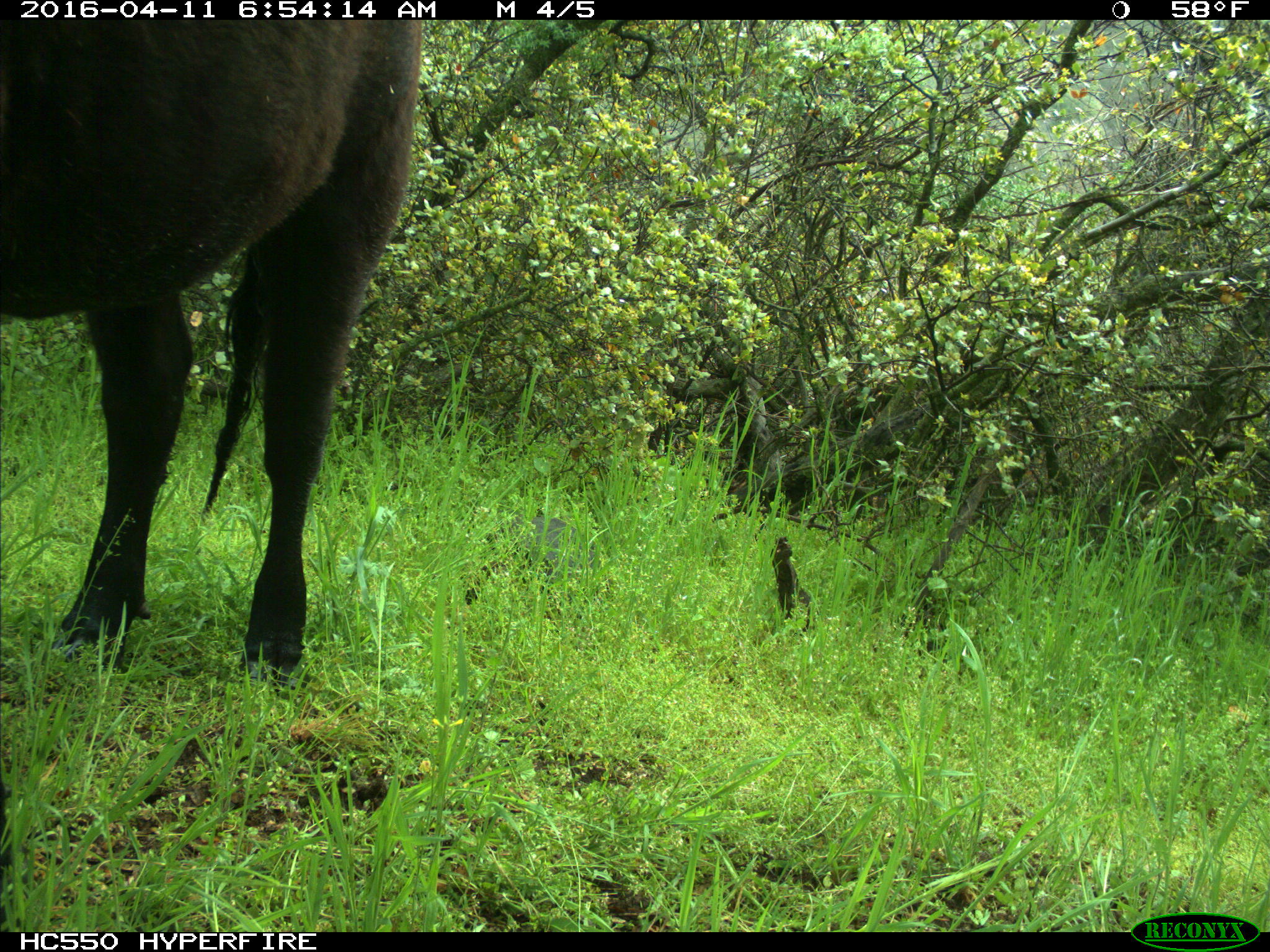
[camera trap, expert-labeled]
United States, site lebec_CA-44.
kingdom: Animalia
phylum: Chordata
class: Mammalia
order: Artiodactyla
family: Bovidae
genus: Bos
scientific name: Bos taurus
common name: domestic cow